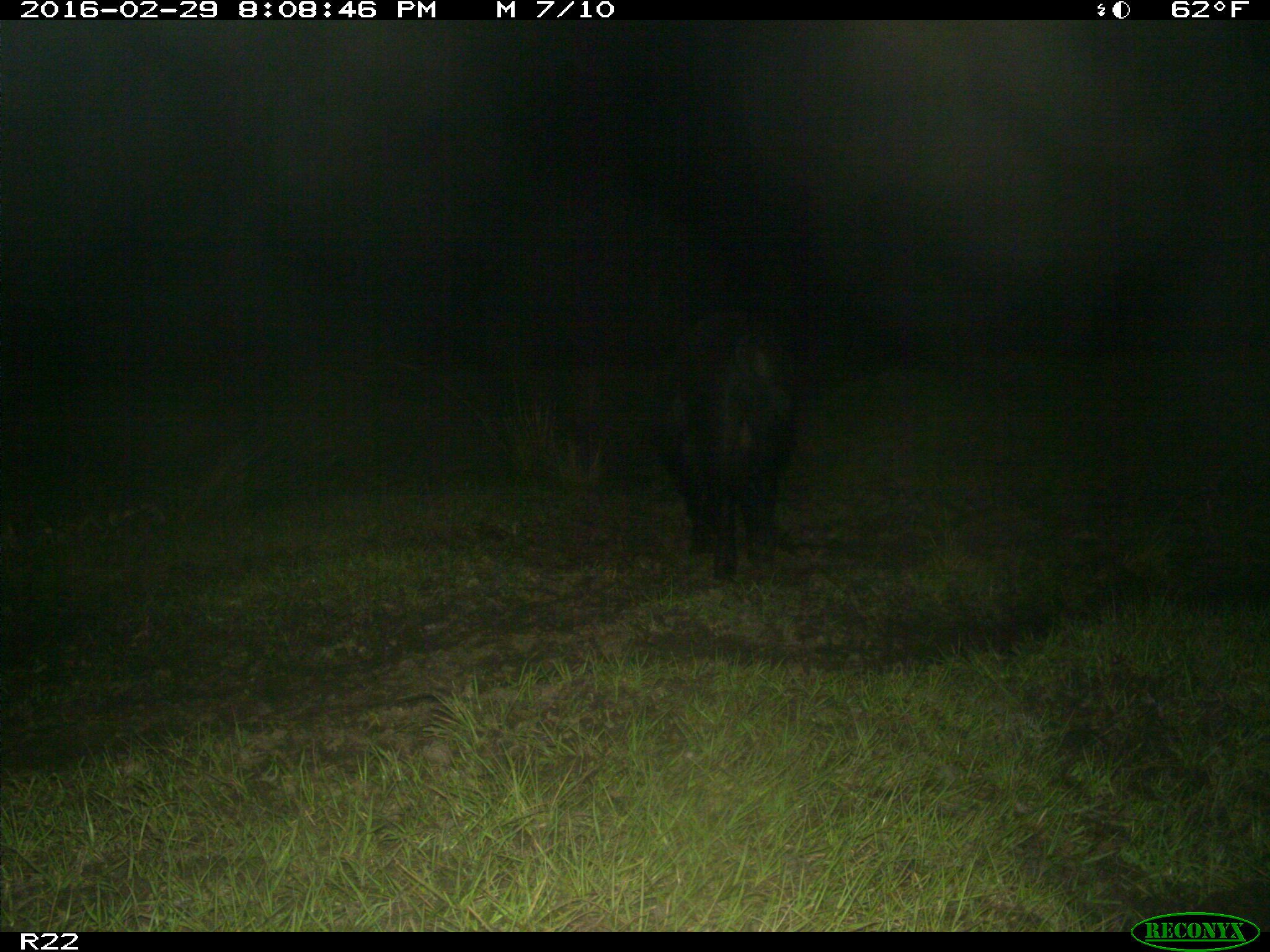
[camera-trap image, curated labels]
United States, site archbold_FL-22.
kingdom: Animalia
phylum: Chordata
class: Mammalia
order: Artiodactyla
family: Suidae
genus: Sus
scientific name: Sus scrofa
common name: wild boar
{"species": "Sus scrofa (wild boar)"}